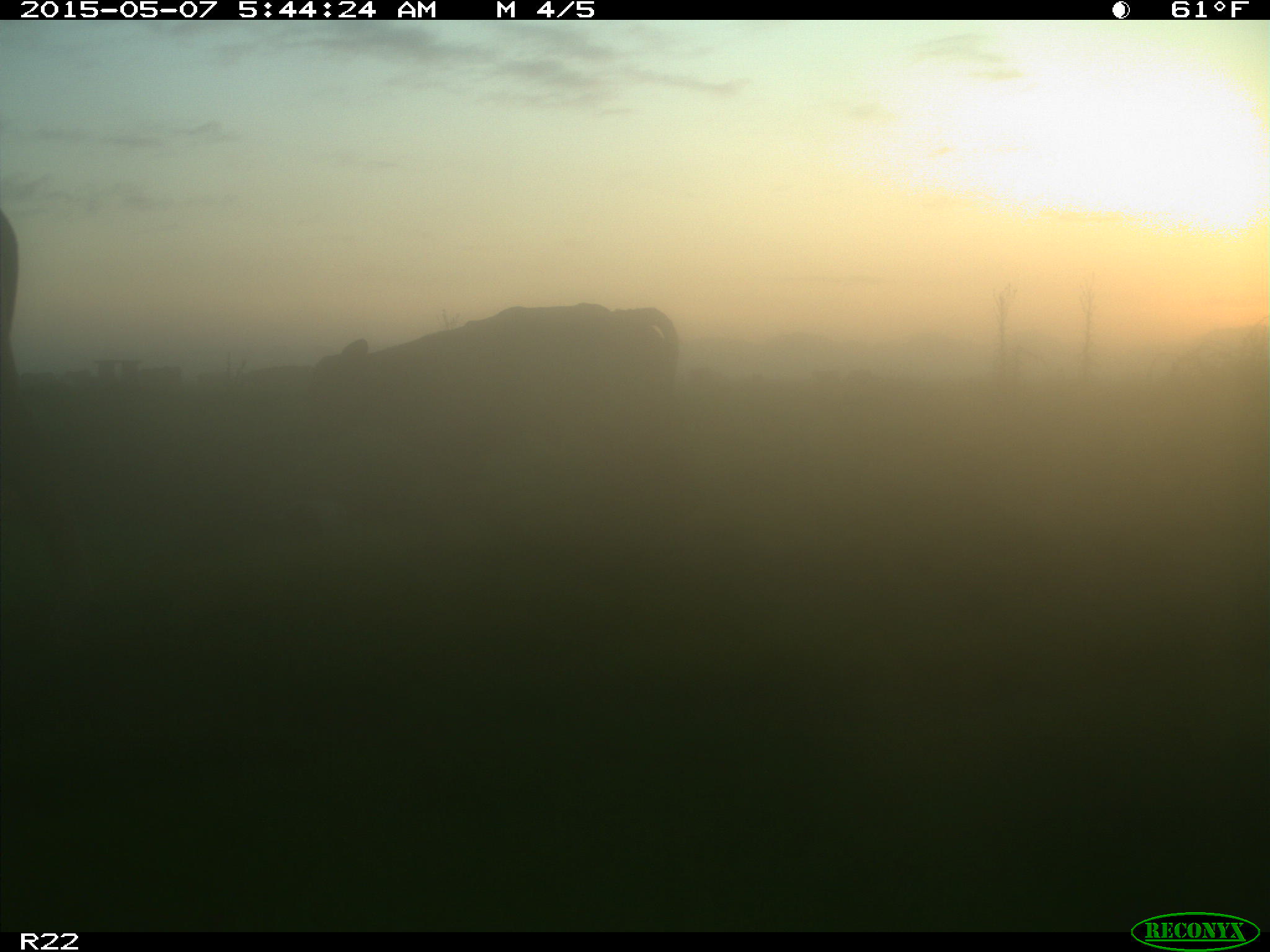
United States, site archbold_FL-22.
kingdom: Animalia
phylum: Chordata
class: Mammalia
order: Artiodactyla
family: Bovidae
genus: Bos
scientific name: Bos taurus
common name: domestic cow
Bos taurus (domestic cow).